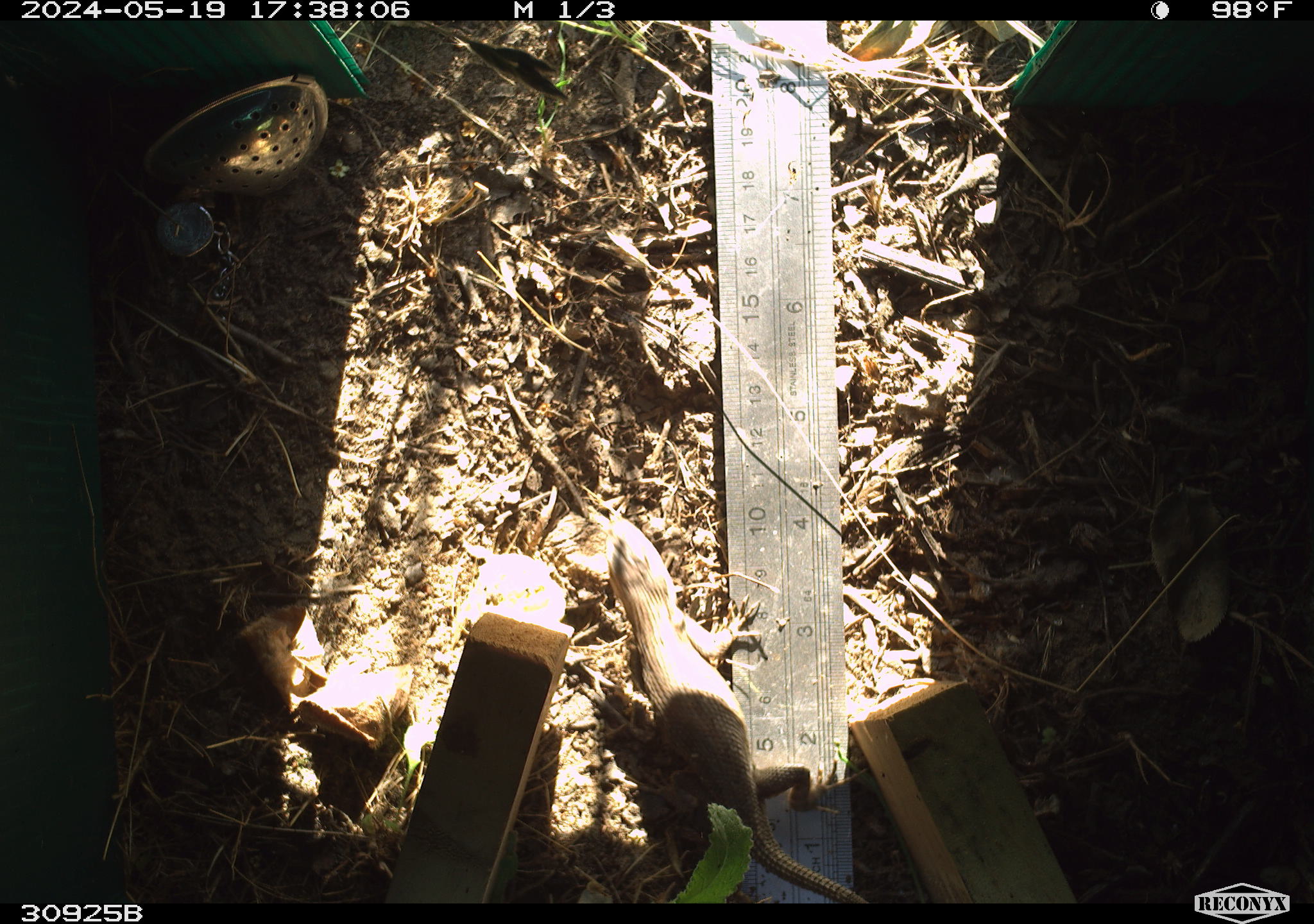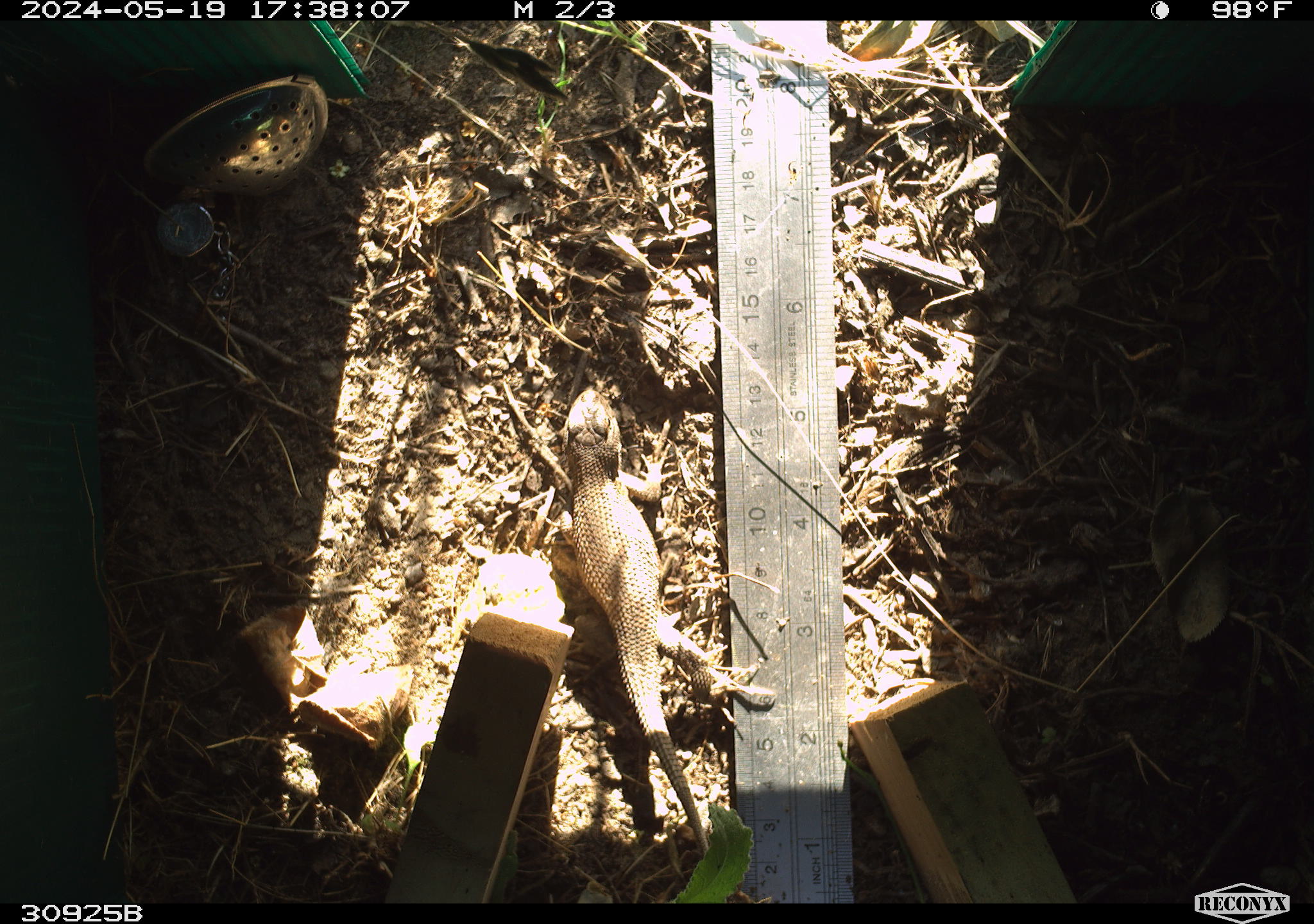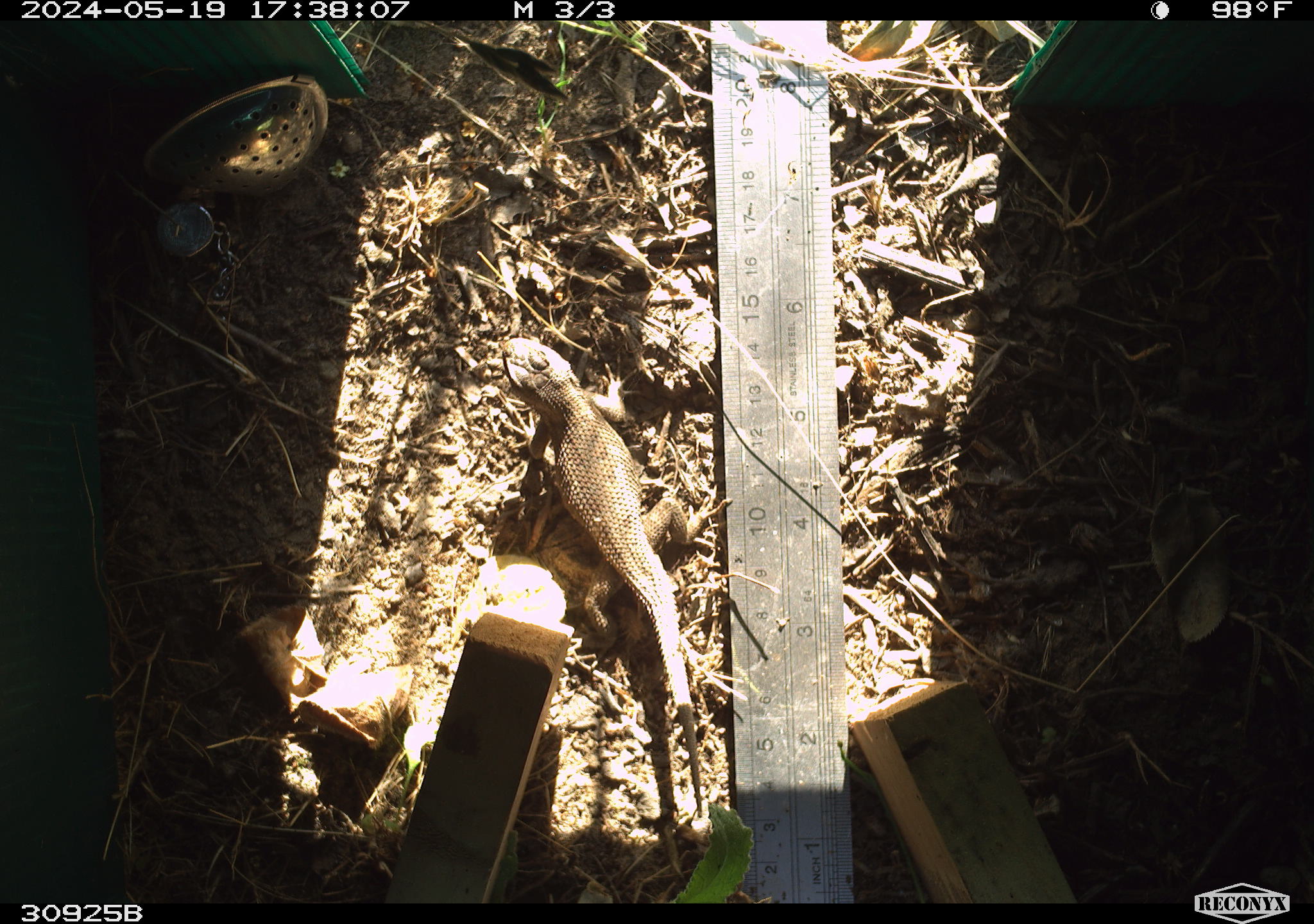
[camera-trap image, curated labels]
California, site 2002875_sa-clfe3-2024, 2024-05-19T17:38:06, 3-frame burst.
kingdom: Animalia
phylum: Chordata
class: Reptilia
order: Squamata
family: Phrynosomatidae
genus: Sceloporus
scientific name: Sceloporus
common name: spiny lizards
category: sceloporus species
Sceloporus species (spiny lizards) (Sceloporus).